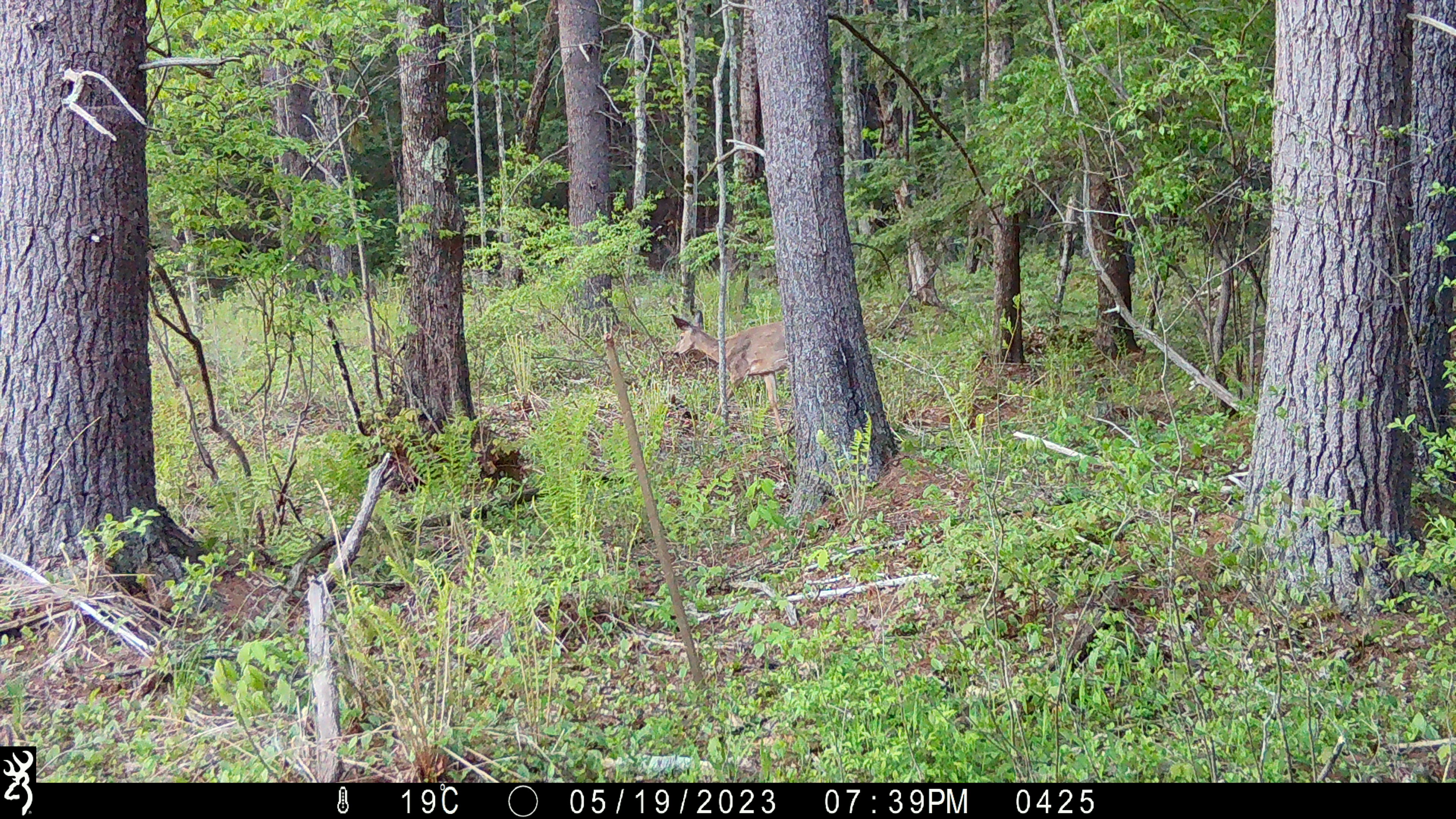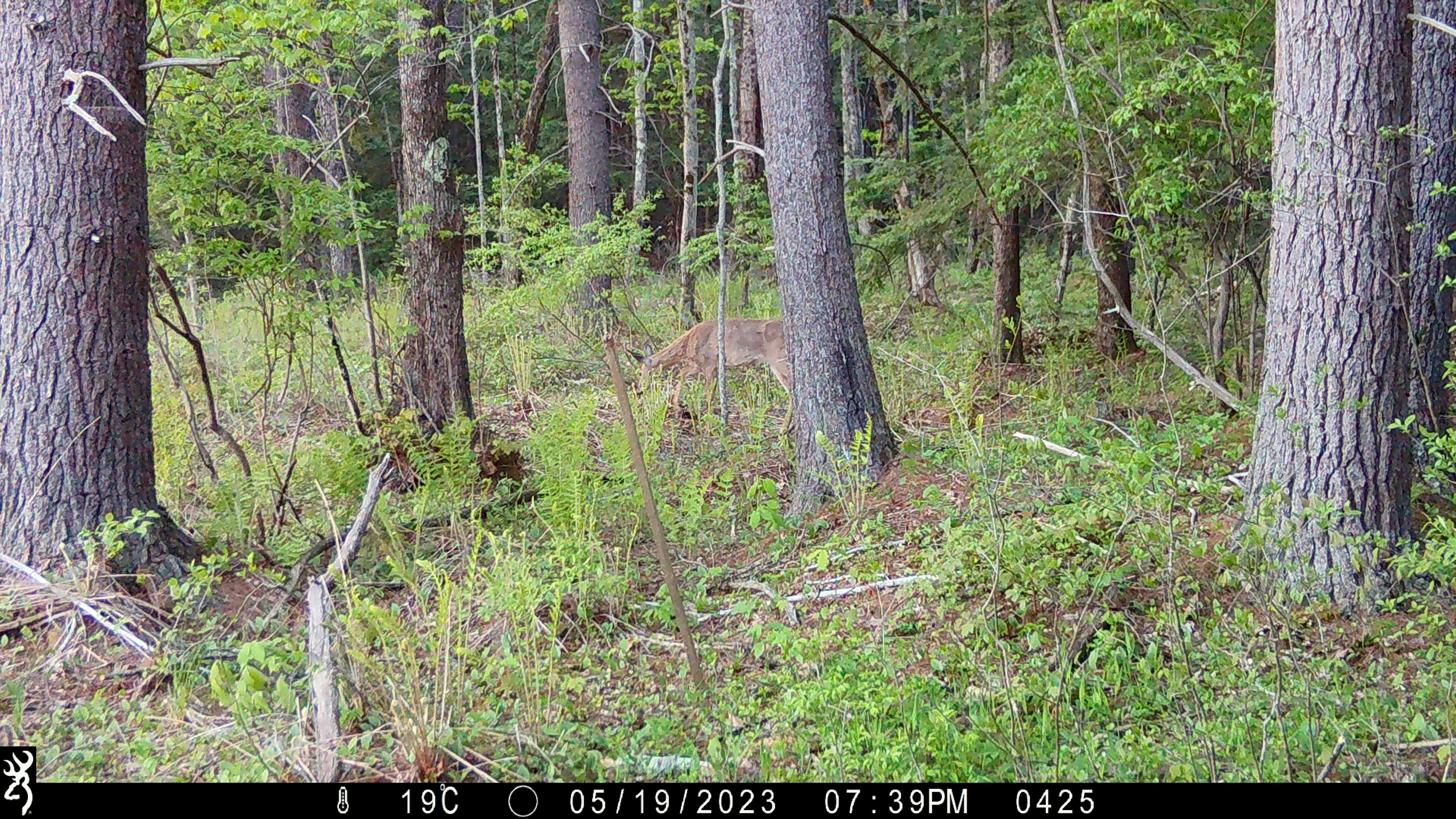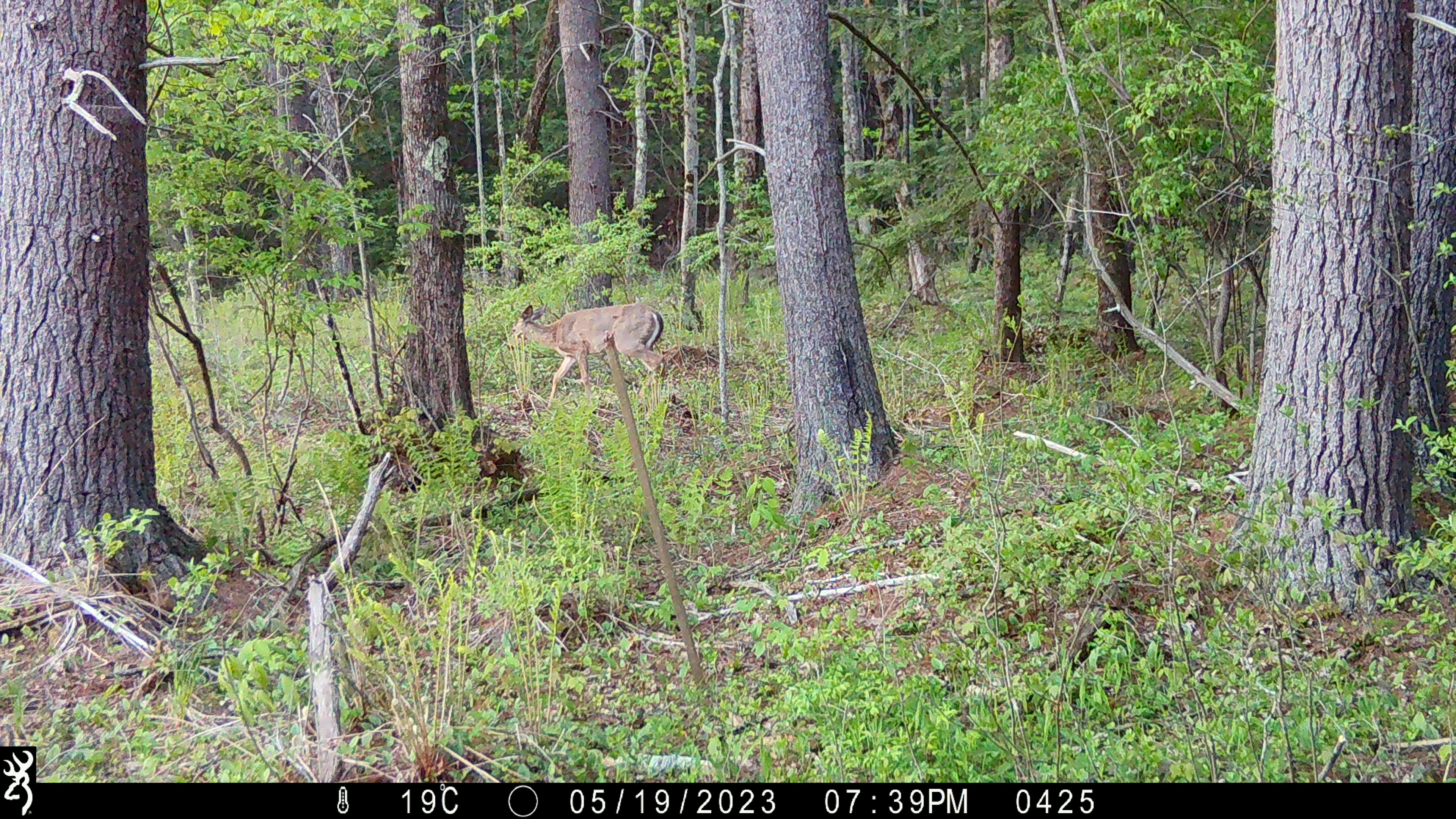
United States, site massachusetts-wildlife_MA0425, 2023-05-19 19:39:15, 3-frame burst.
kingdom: Animalia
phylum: Chordata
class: Mammalia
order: Artiodactyla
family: Cervidae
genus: Odocoileus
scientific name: Odocoileus virginianus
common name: white-tailed deer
White-tailed deer (Odocoileus virginianus).